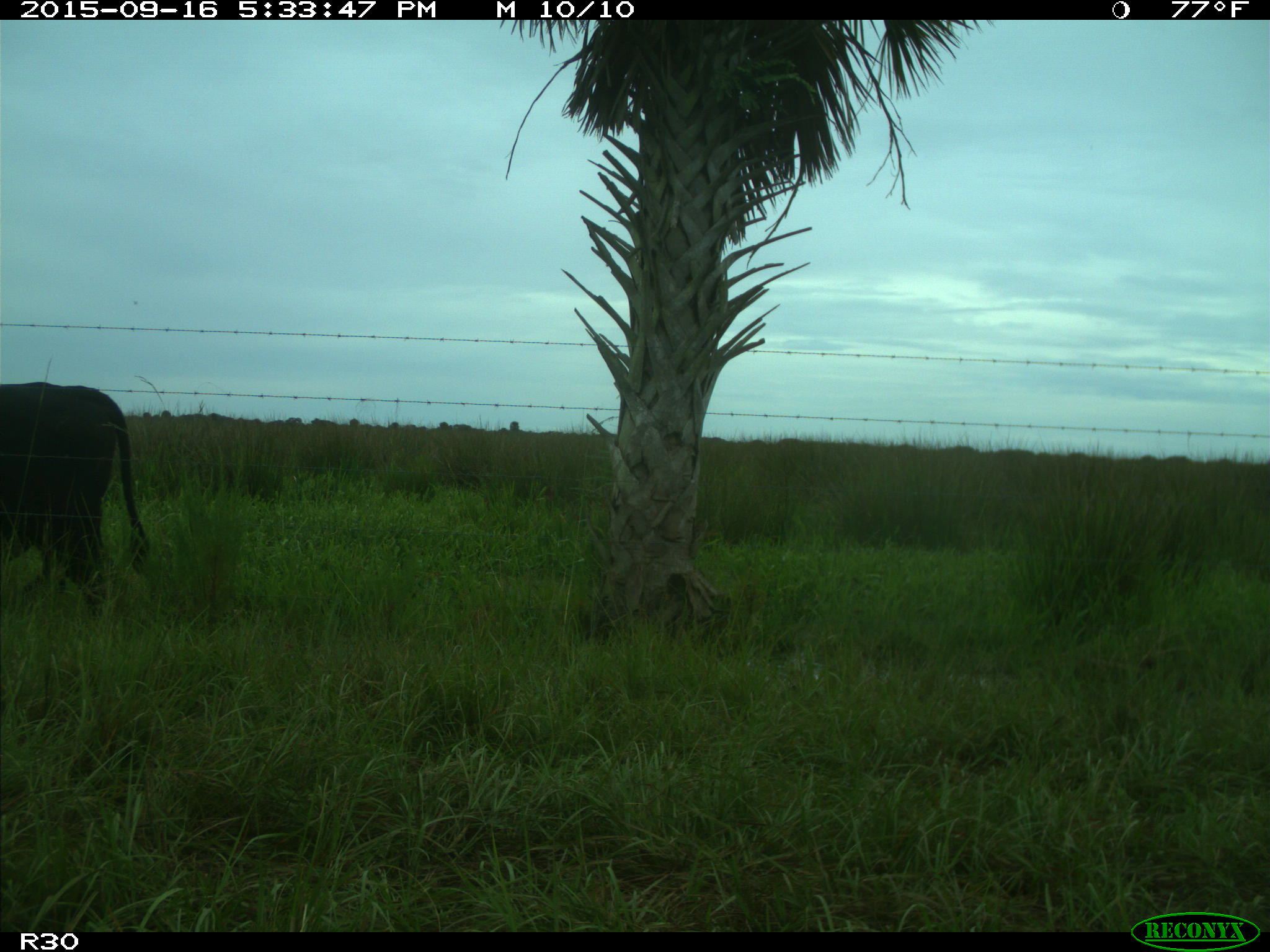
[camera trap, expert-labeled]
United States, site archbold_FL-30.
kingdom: Animalia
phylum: Chordata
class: Mammalia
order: Artiodactyla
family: Bovidae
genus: Bos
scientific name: Bos taurus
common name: domestic cow